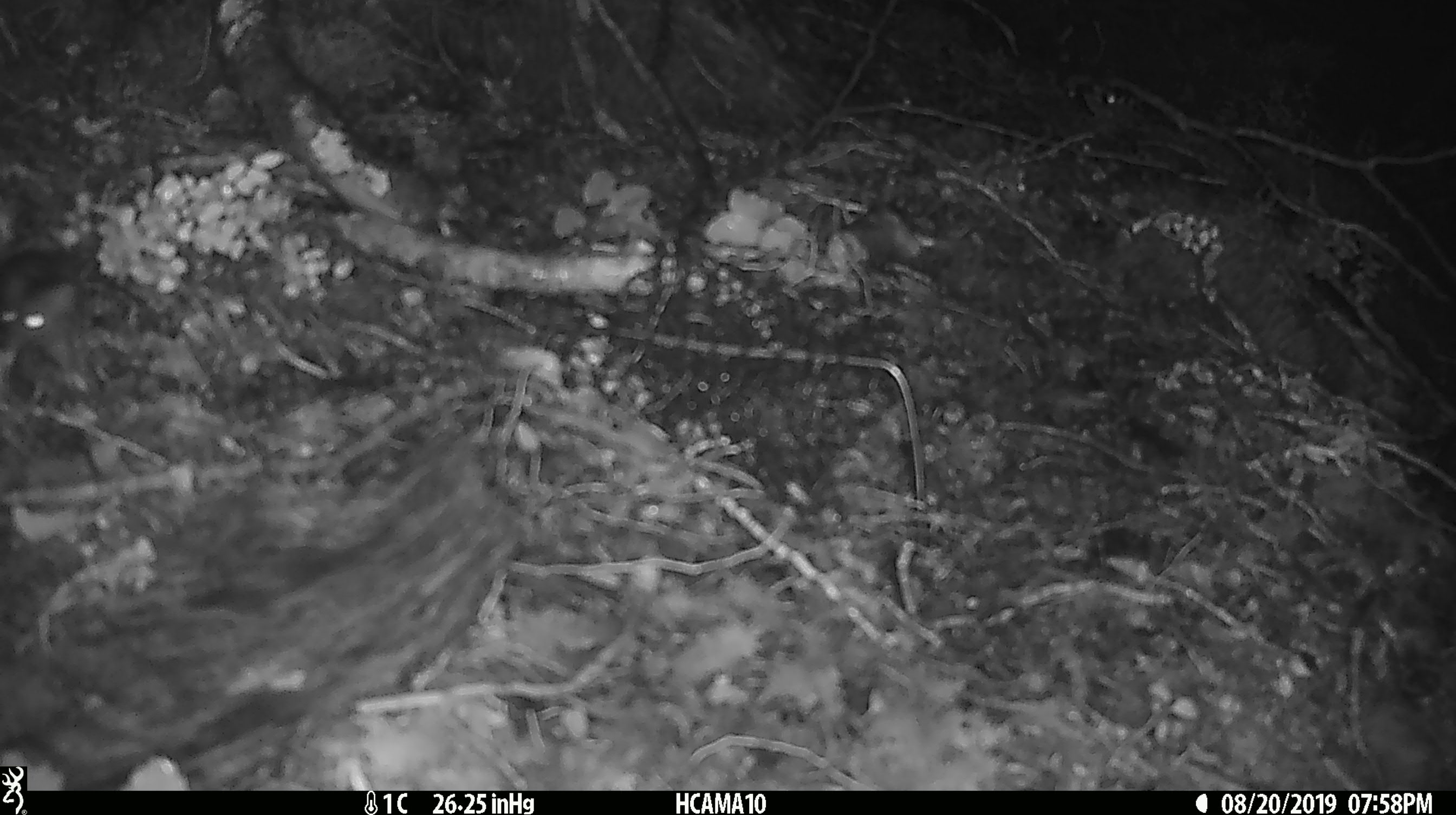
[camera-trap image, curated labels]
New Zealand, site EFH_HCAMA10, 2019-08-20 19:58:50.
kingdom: Animalia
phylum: Chordata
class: Mammalia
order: Rodentia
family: Muridae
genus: Mus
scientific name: Mus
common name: mouse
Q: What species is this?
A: Mouse (Mus).